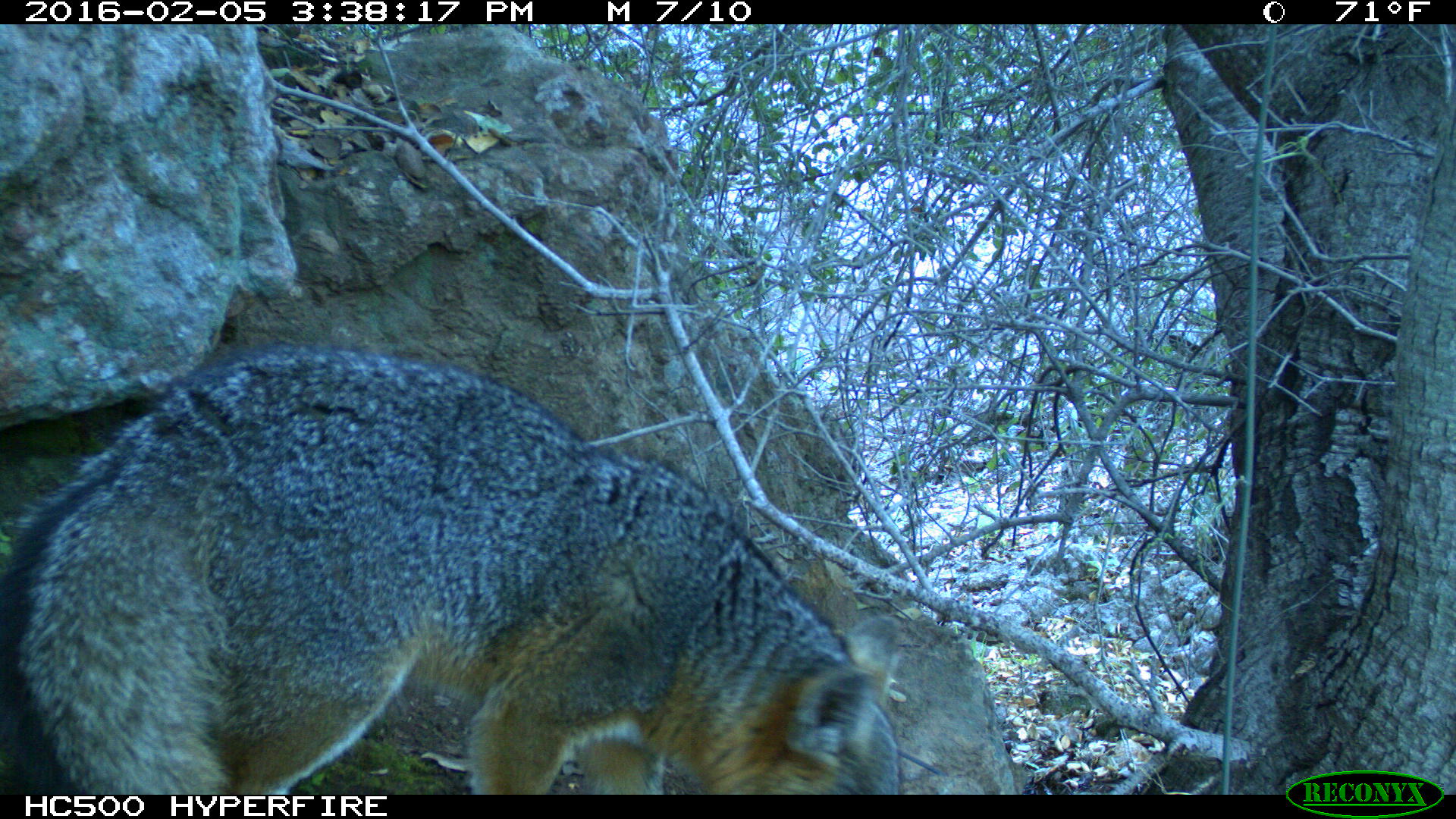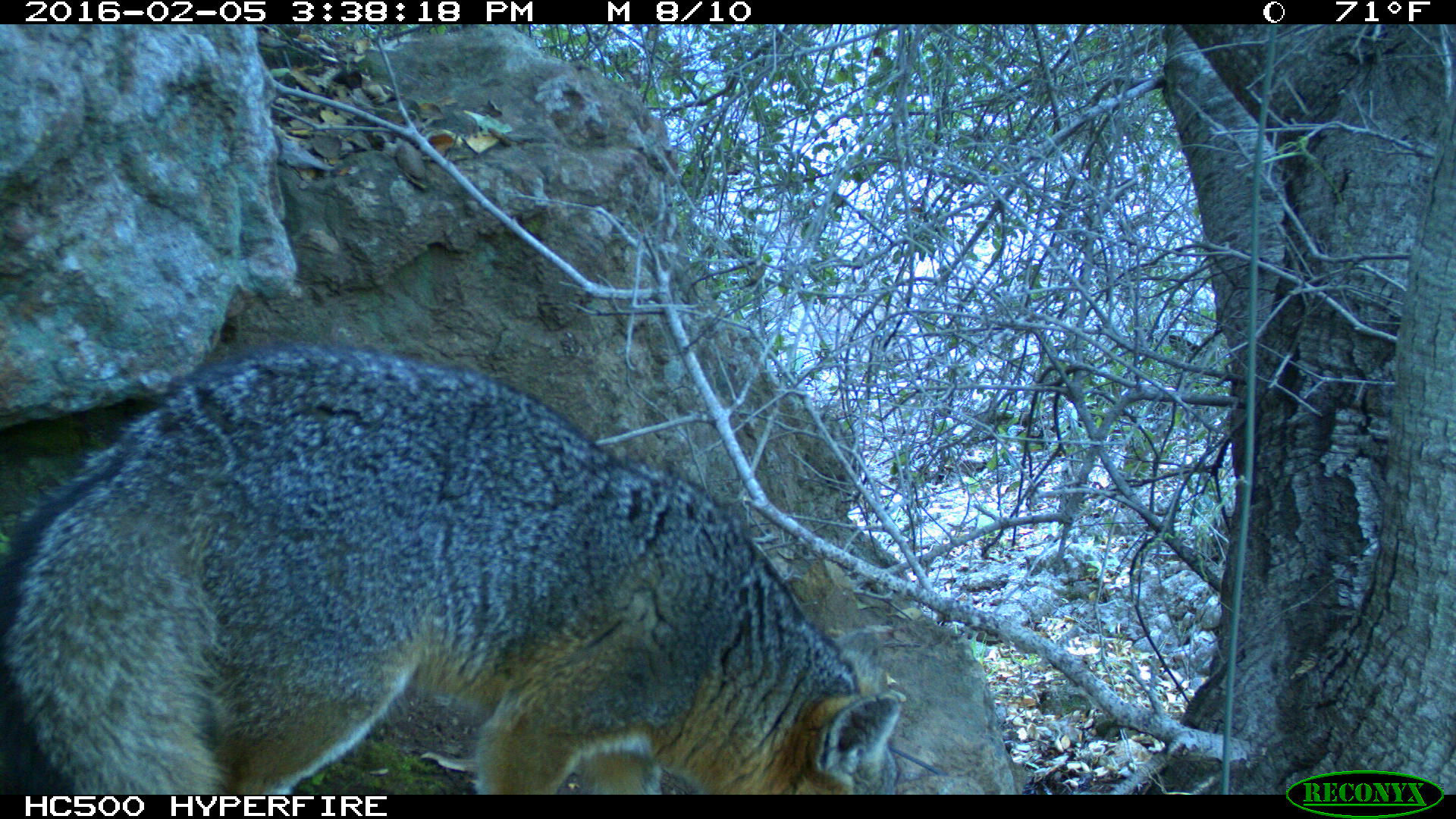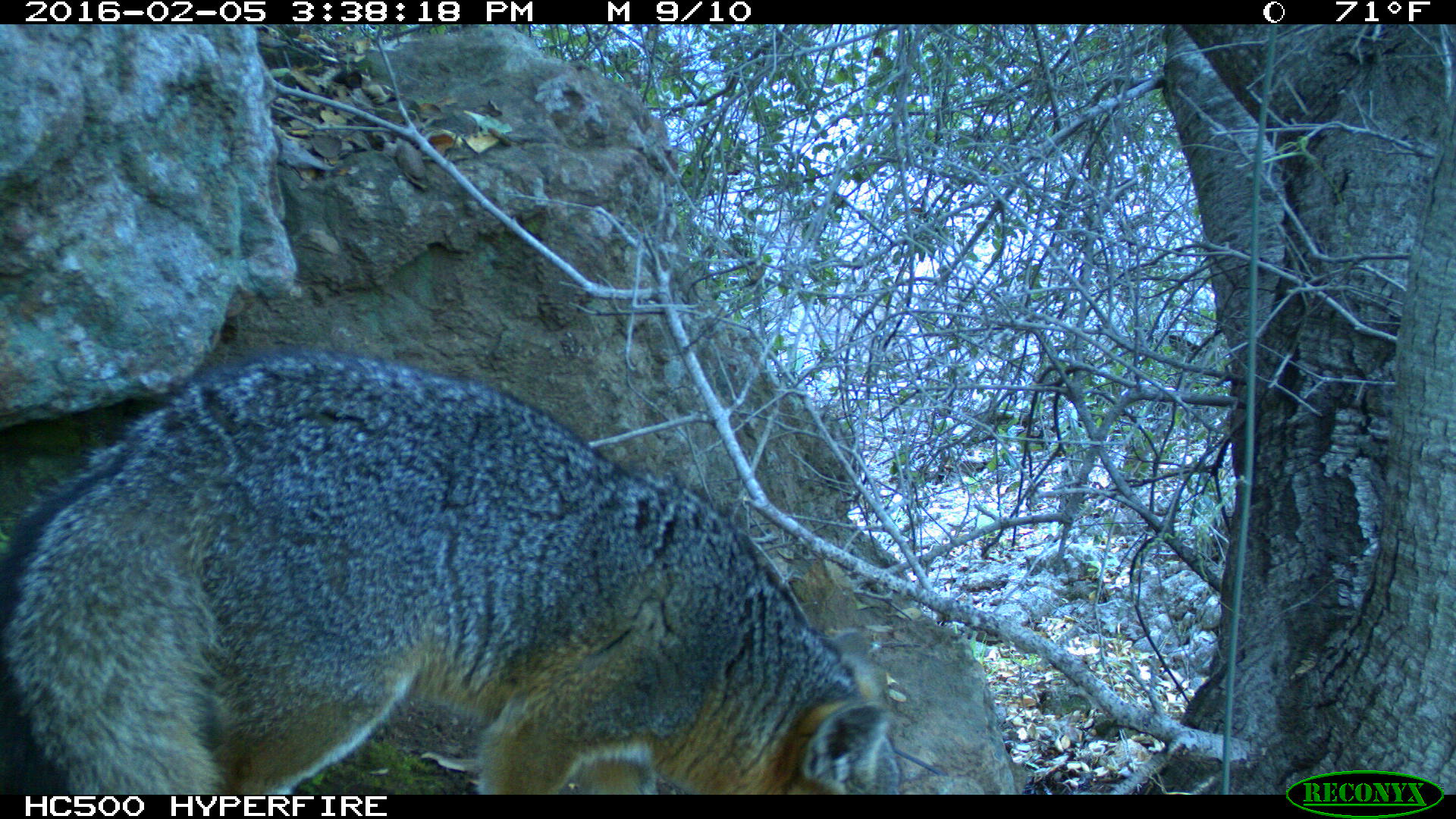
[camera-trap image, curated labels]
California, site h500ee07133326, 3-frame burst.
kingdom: Animalia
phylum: Chordata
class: Mammalia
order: Carnivora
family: Canidae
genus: Urocyon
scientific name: Urocyon littoralis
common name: island fox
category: fox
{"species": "fox (island fox) (Urocyon littoralis)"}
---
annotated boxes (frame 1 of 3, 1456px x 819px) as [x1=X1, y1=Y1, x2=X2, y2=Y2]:
fox: [x1=0, y1=340, x2=902, y2=794]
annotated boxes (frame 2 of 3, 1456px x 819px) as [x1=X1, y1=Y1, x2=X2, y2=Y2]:
fox: [x1=0, y1=345, x2=899, y2=796]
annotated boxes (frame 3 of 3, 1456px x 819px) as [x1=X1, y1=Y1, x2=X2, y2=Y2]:
fox: [x1=1, y1=341, x2=902, y2=795]